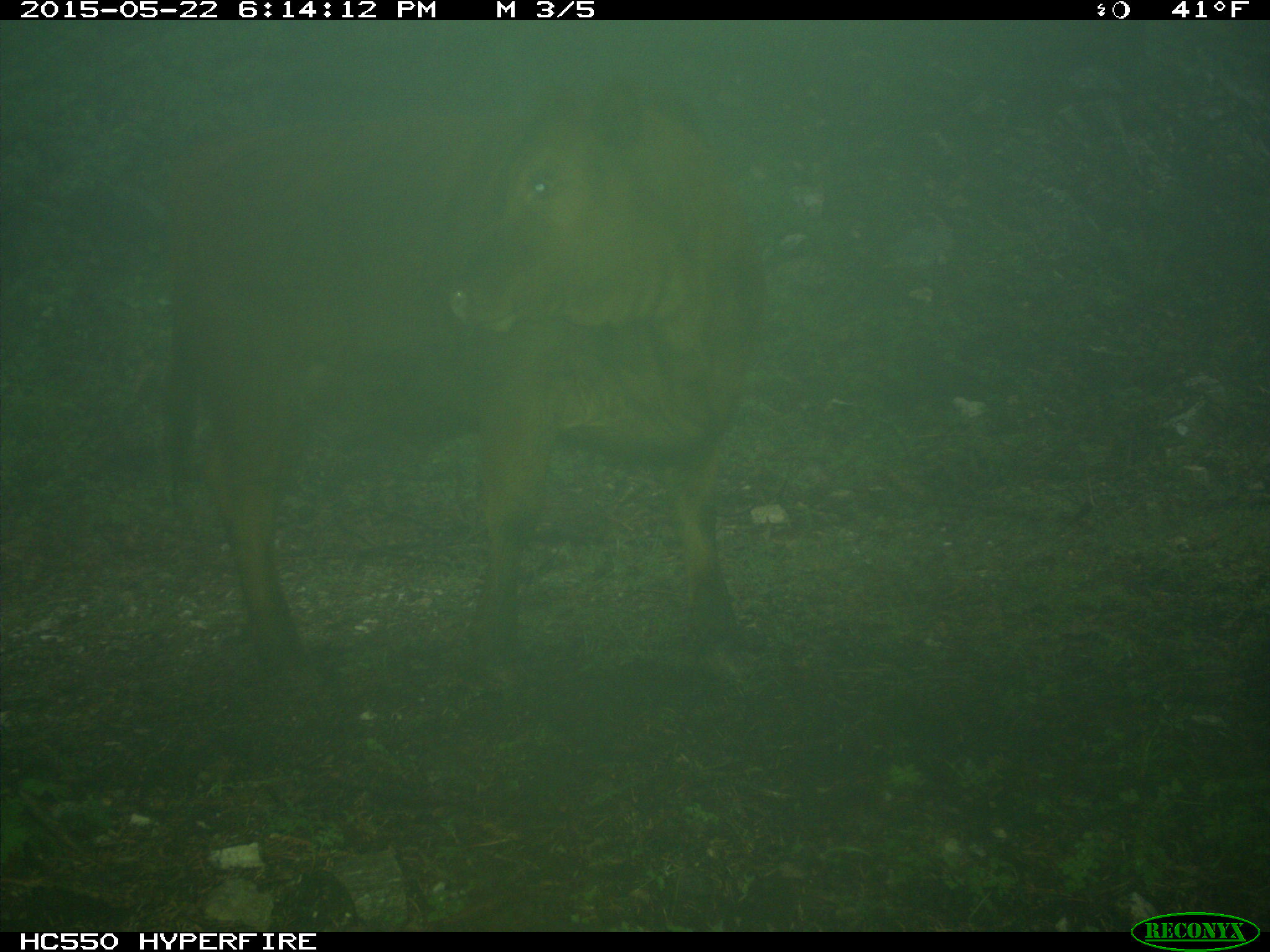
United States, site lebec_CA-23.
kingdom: Animalia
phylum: Chordata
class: Mammalia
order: Artiodactyla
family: Bovidae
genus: Bos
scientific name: Bos taurus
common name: domestic cow